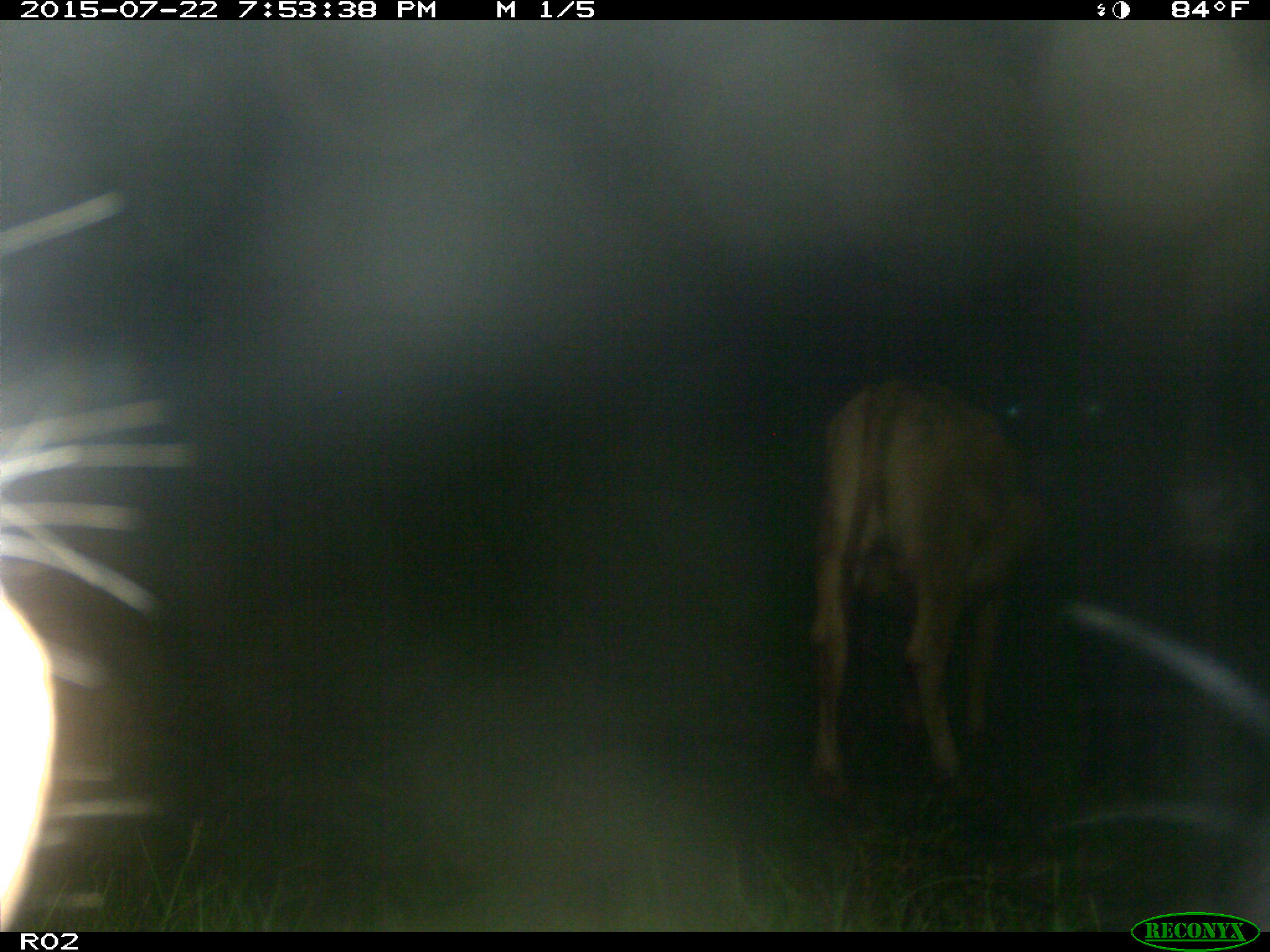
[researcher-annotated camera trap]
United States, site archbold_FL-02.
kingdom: Animalia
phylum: Chordata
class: Mammalia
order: Artiodactyla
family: Bovidae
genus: Bos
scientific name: Bos taurus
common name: domestic cow